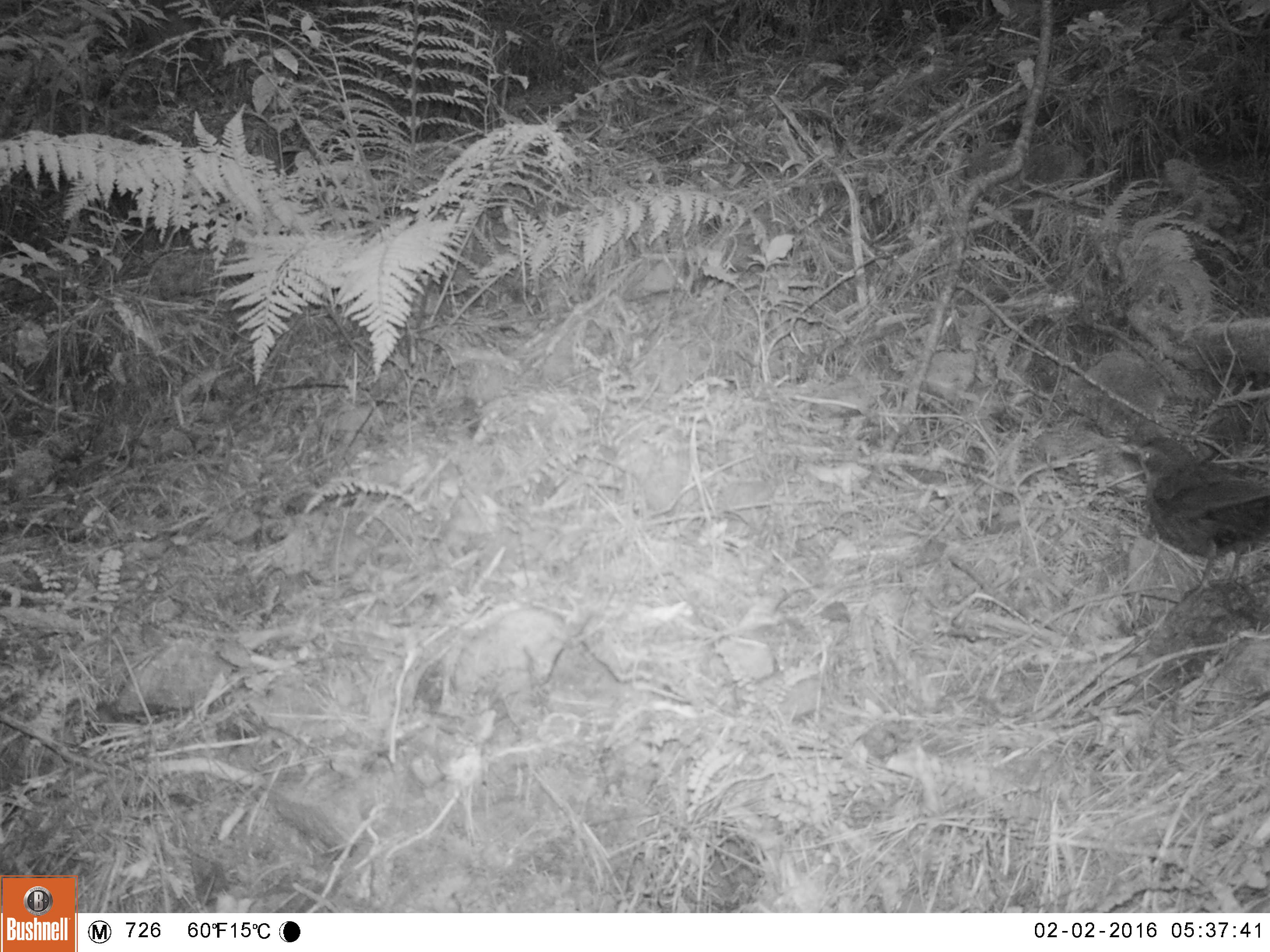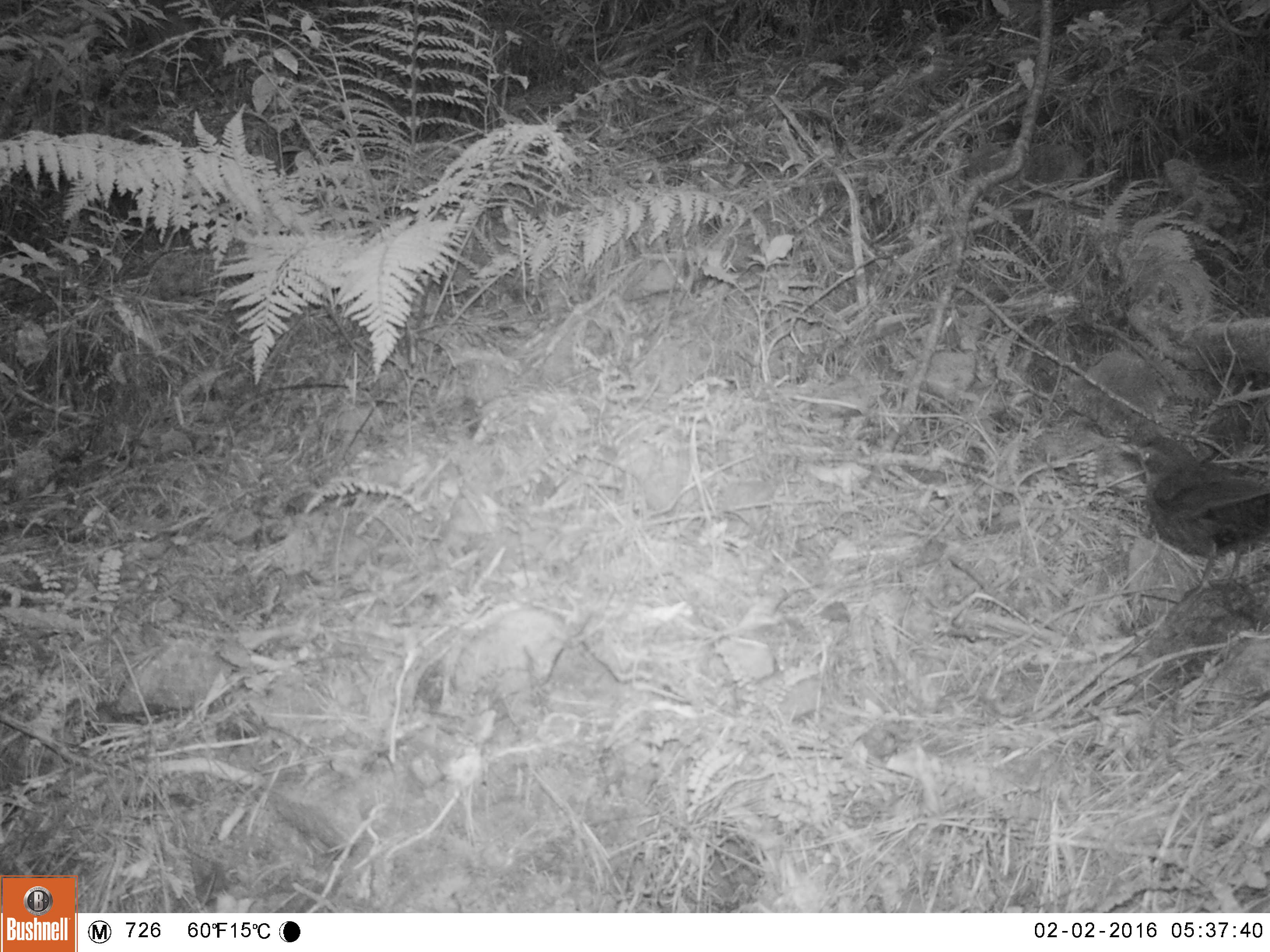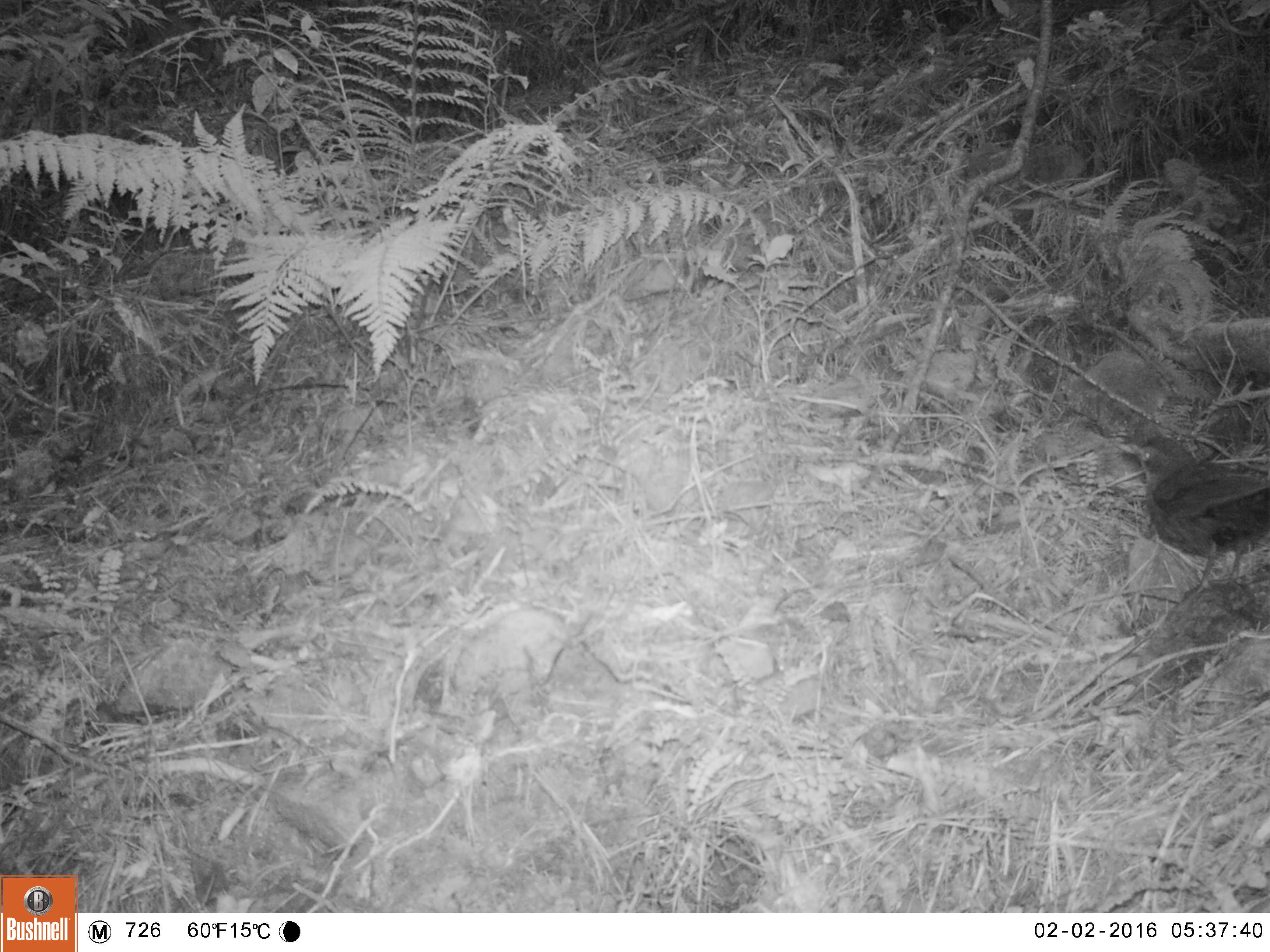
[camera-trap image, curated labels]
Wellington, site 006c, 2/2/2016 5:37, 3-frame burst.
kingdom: Animalia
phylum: Chordata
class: Aves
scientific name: Aves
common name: bird